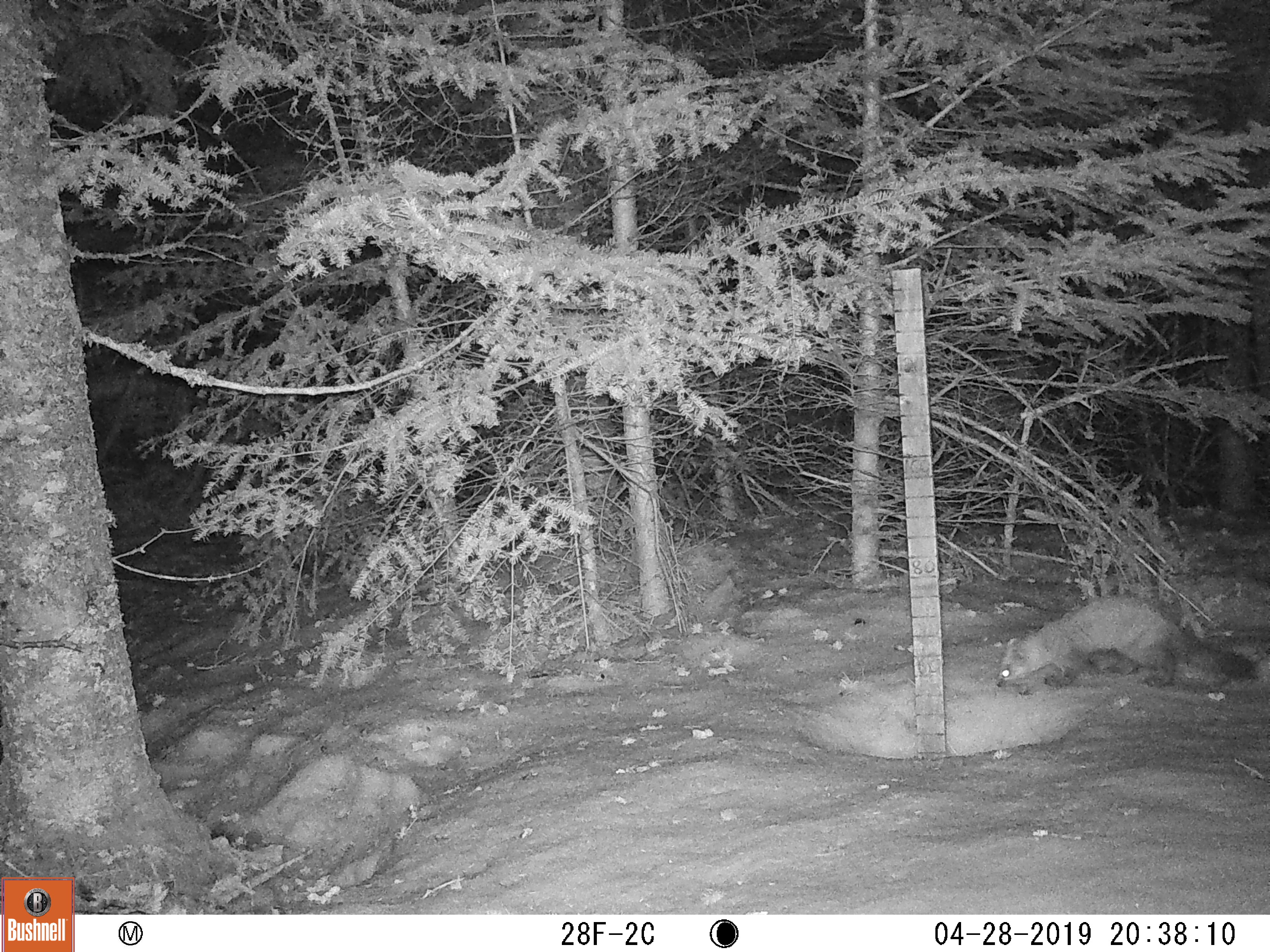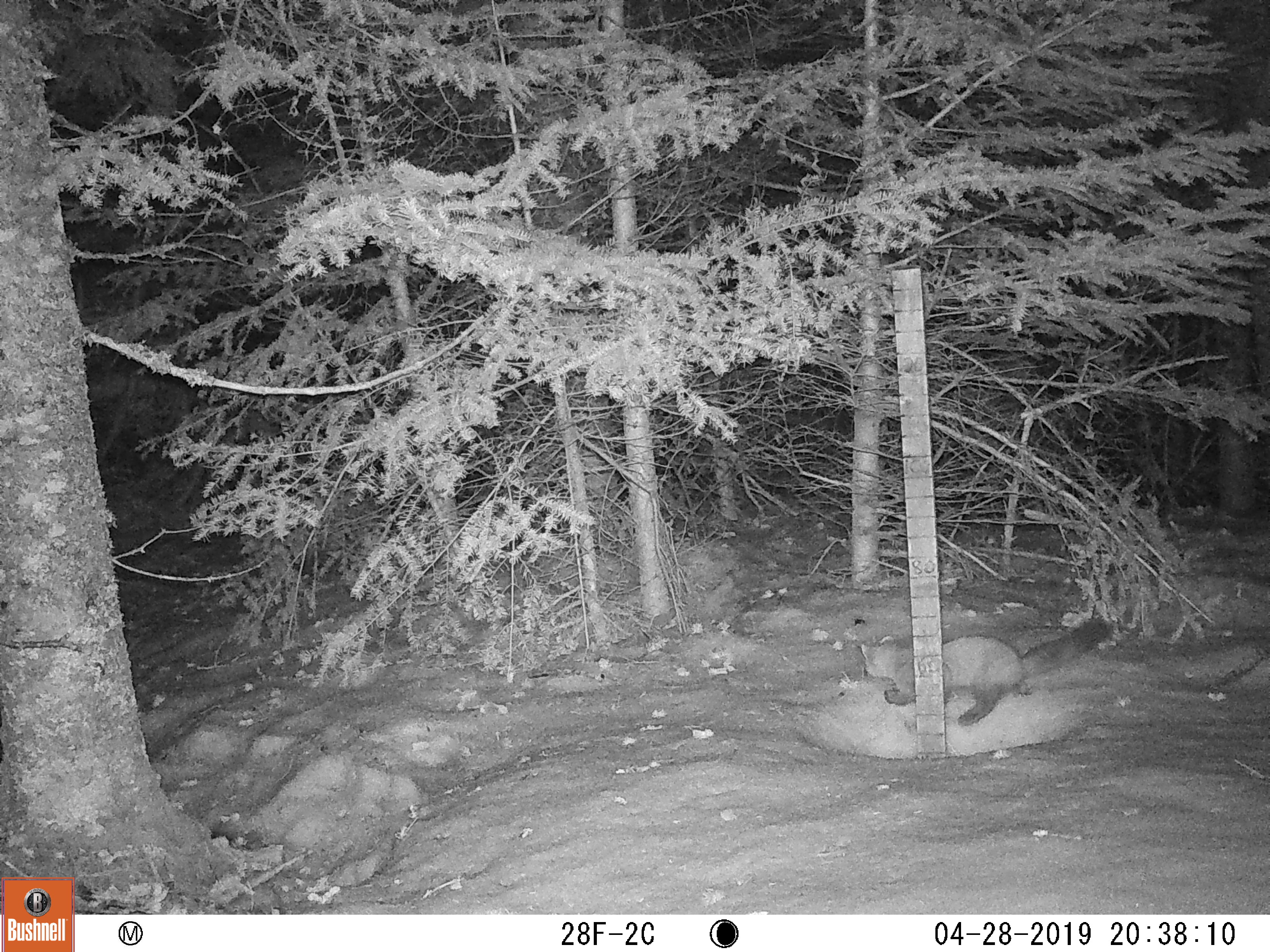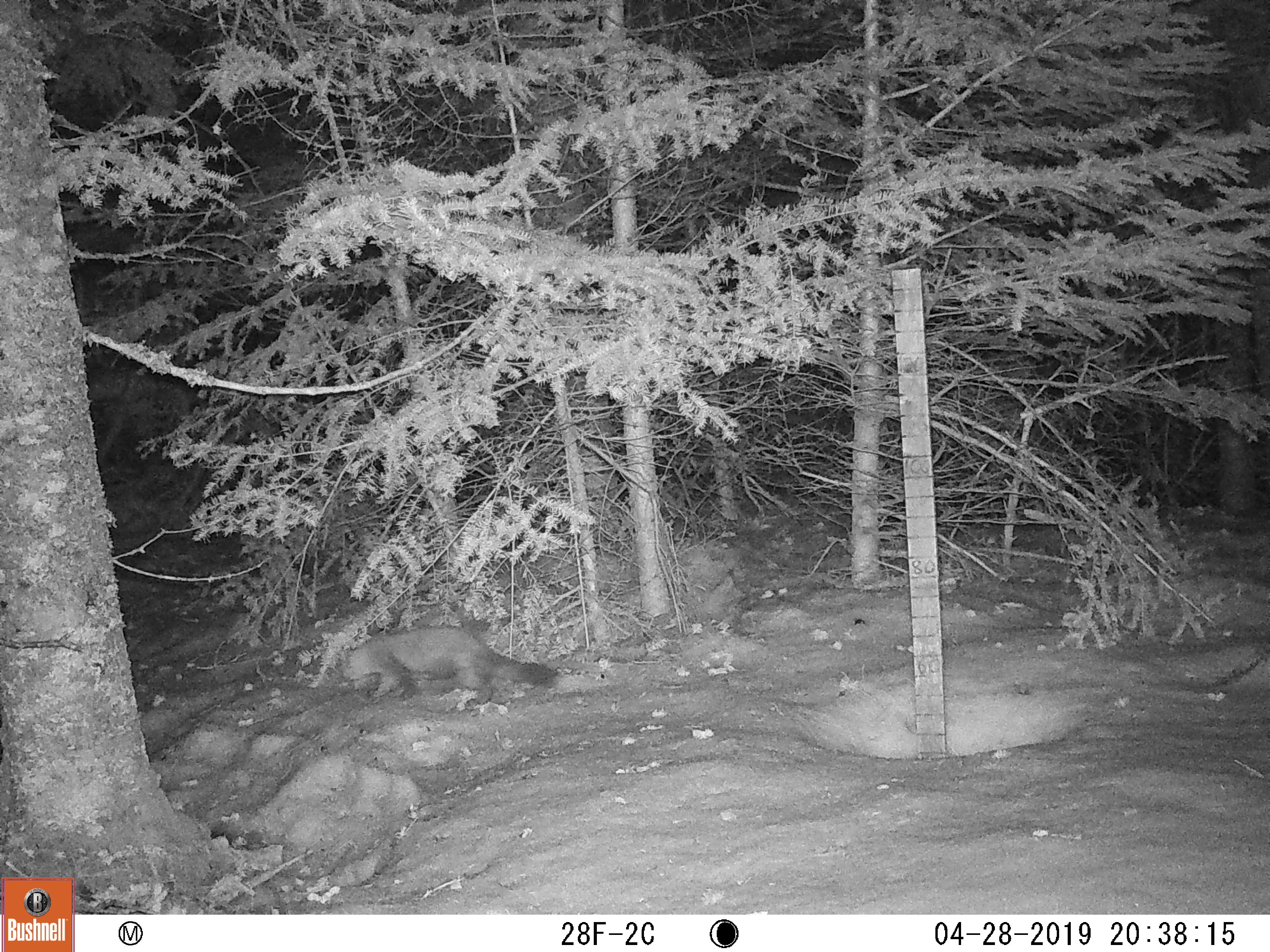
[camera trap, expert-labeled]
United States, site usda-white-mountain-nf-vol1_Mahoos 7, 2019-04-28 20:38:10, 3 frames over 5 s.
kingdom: Animalia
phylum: Chordata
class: Mammalia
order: Carnivora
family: Mustelidae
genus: Martes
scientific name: Martes americana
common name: american marten